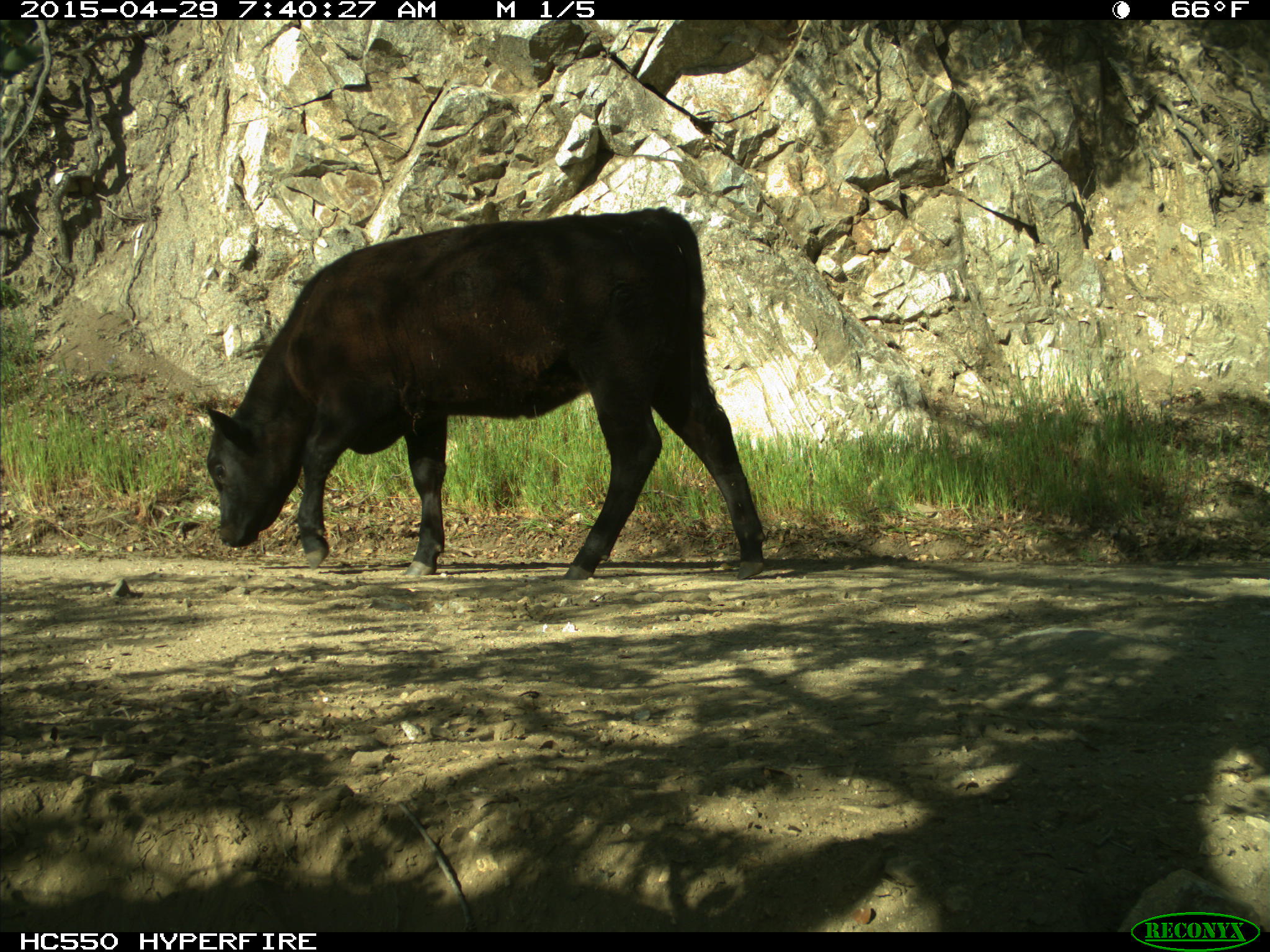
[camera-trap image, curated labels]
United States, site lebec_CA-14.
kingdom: Animalia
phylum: Chordata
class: Mammalia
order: Artiodactyla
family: Bovidae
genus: Bos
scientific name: Bos taurus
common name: domestic cow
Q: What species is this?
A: Bos taurus (domestic cow).